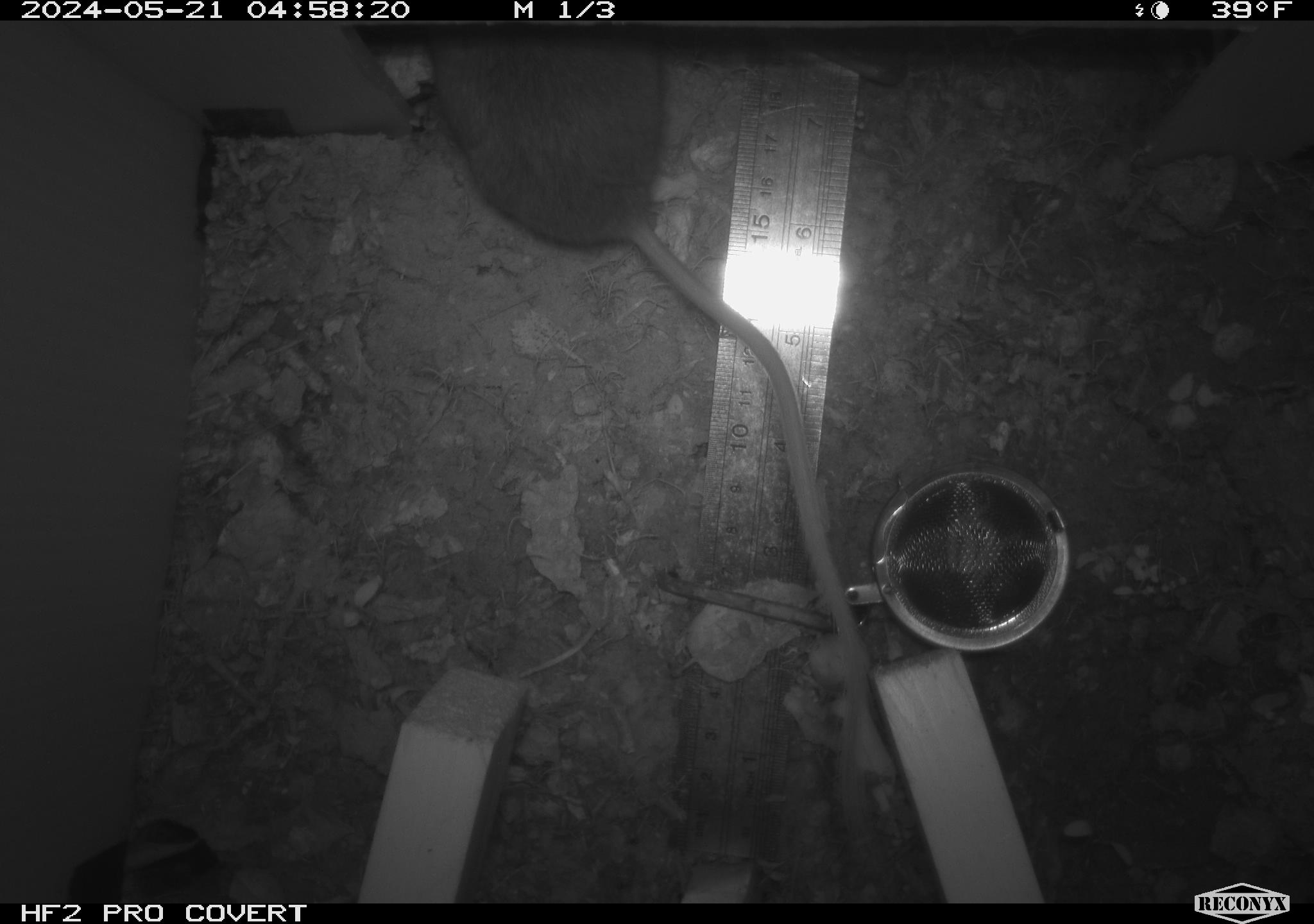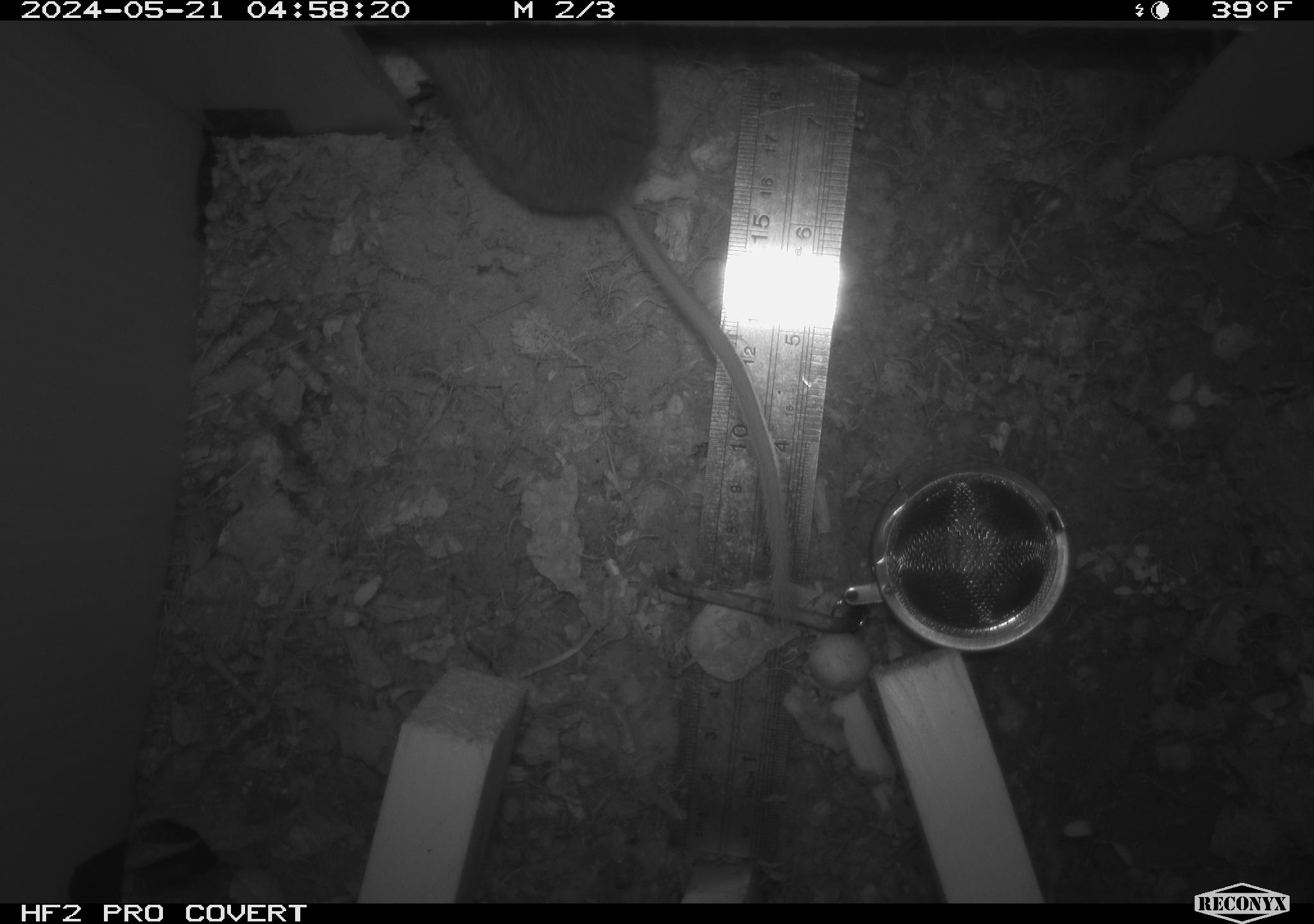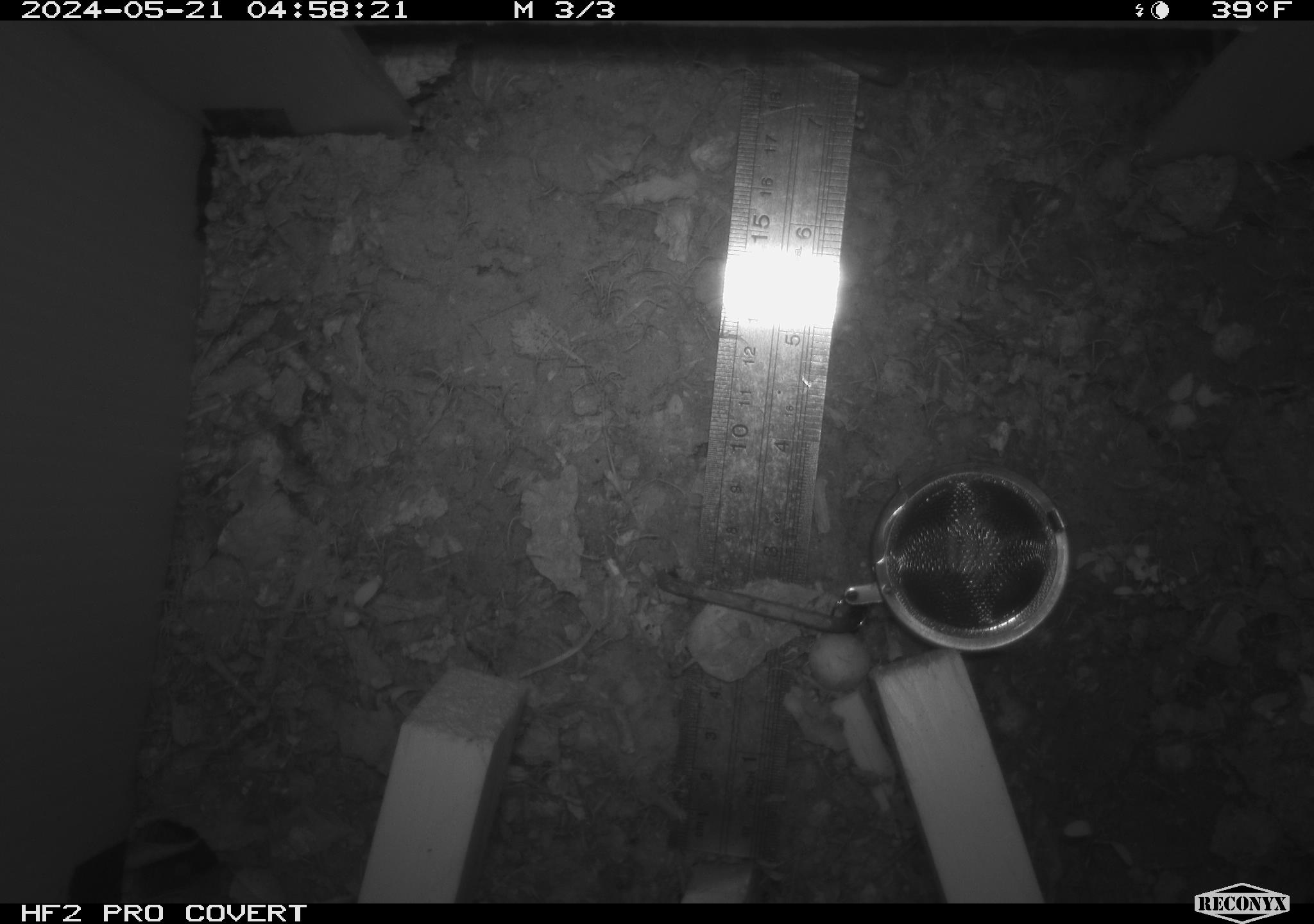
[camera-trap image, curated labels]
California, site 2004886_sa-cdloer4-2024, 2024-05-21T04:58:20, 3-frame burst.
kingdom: Animalia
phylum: Chordata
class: Mammalia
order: Rodentia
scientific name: Rodentia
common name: mouse species